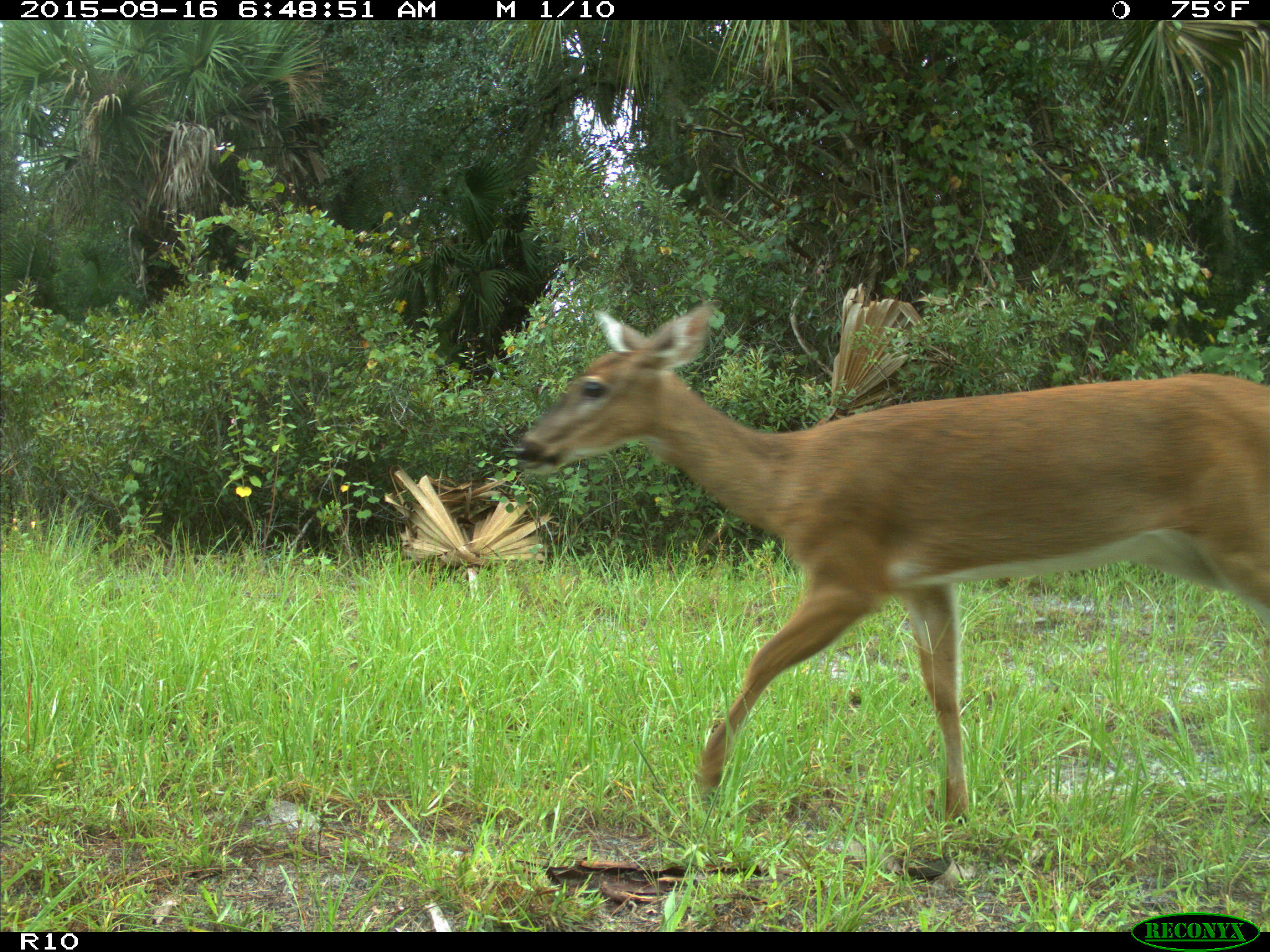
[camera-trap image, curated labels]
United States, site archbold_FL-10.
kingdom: Animalia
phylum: Chordata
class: Mammalia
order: Artiodactyla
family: Cervidae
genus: Odocoileus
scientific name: Odocoileus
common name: deer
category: unidentified deer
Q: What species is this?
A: Unidentified deer (deer) (Odocoileus).